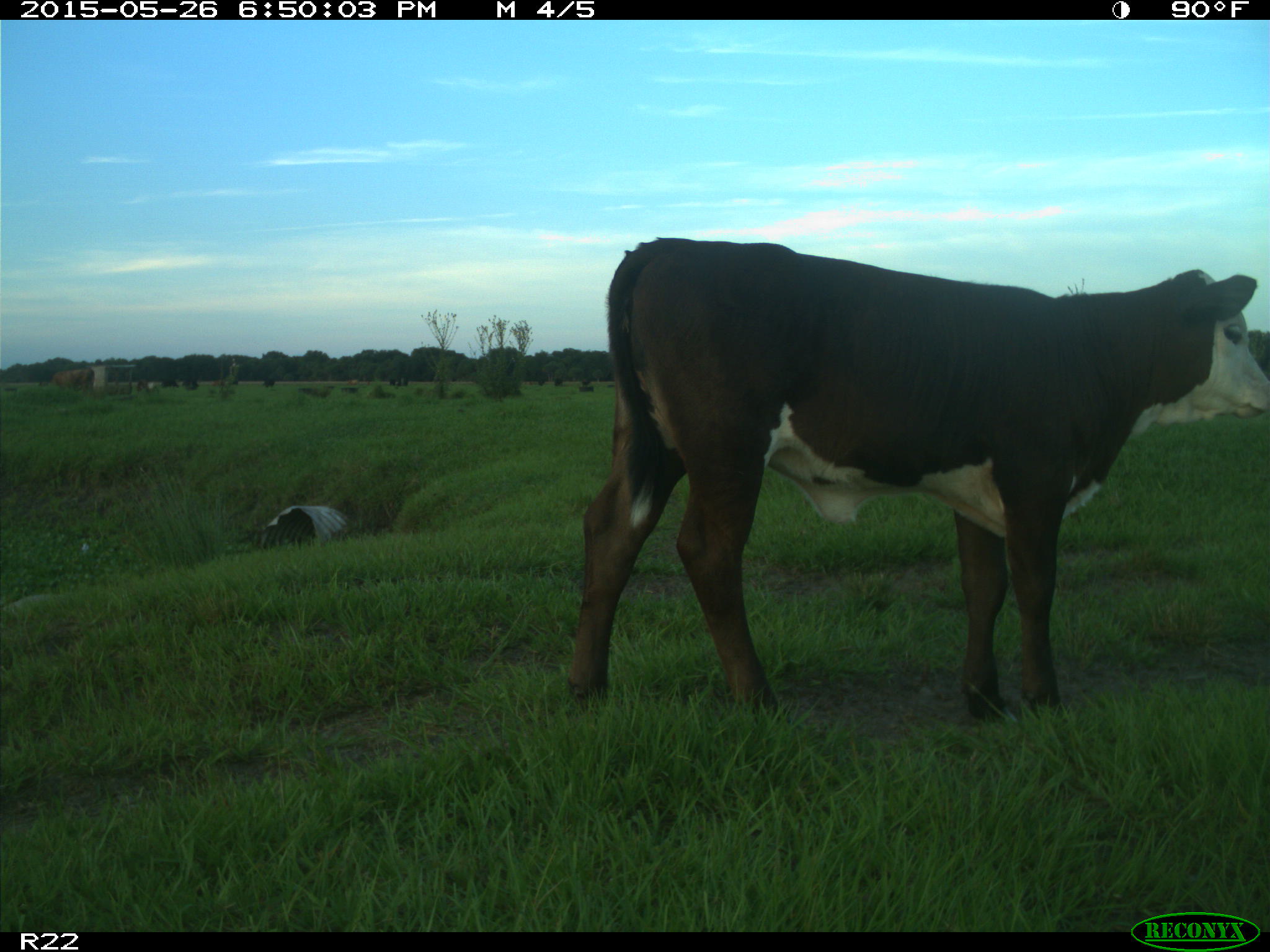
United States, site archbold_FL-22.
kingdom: Animalia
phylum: Chordata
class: Mammalia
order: Artiodactyla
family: Bovidae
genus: Bos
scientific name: Bos taurus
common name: domestic cow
Bos taurus (domestic cow).